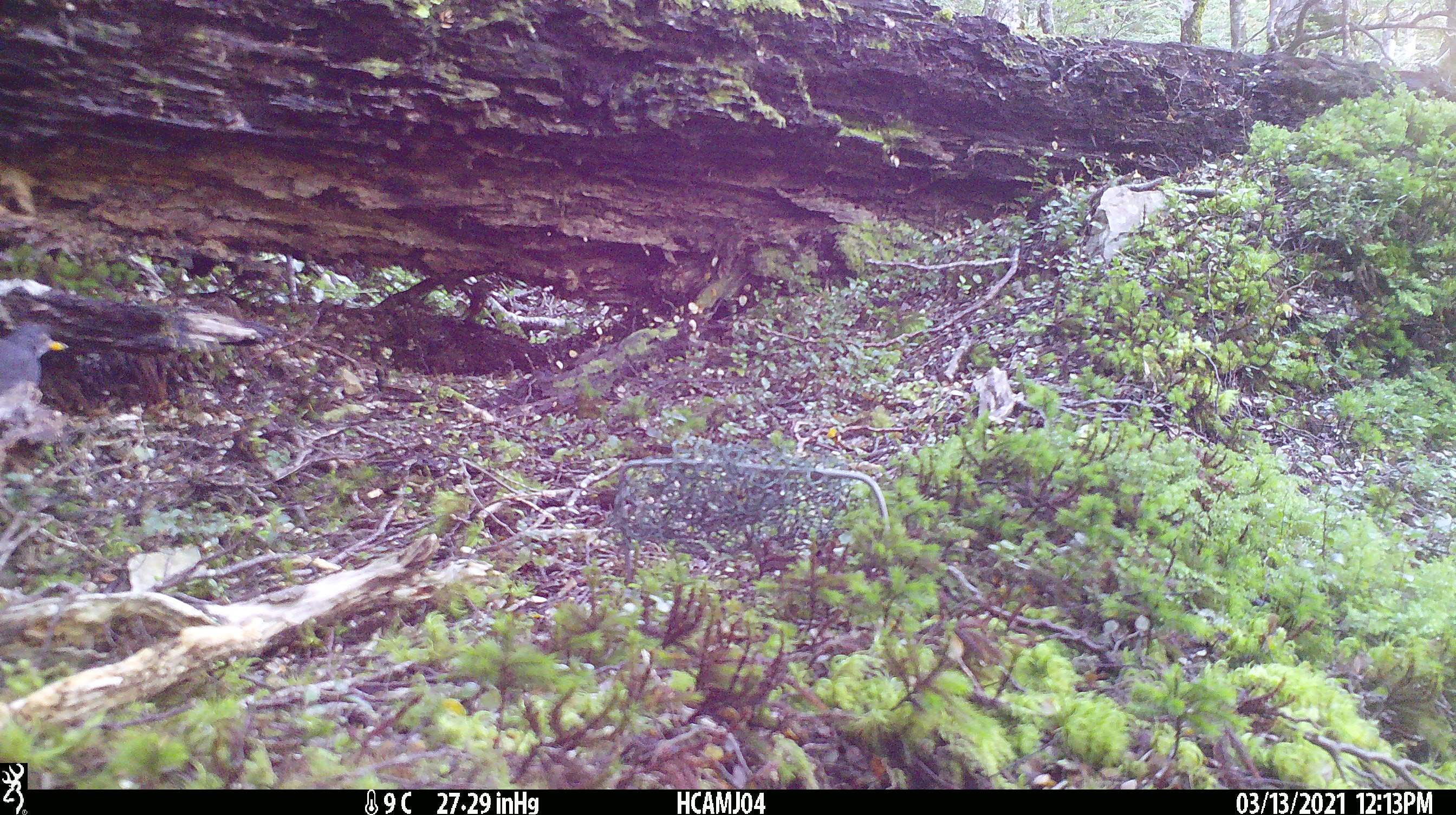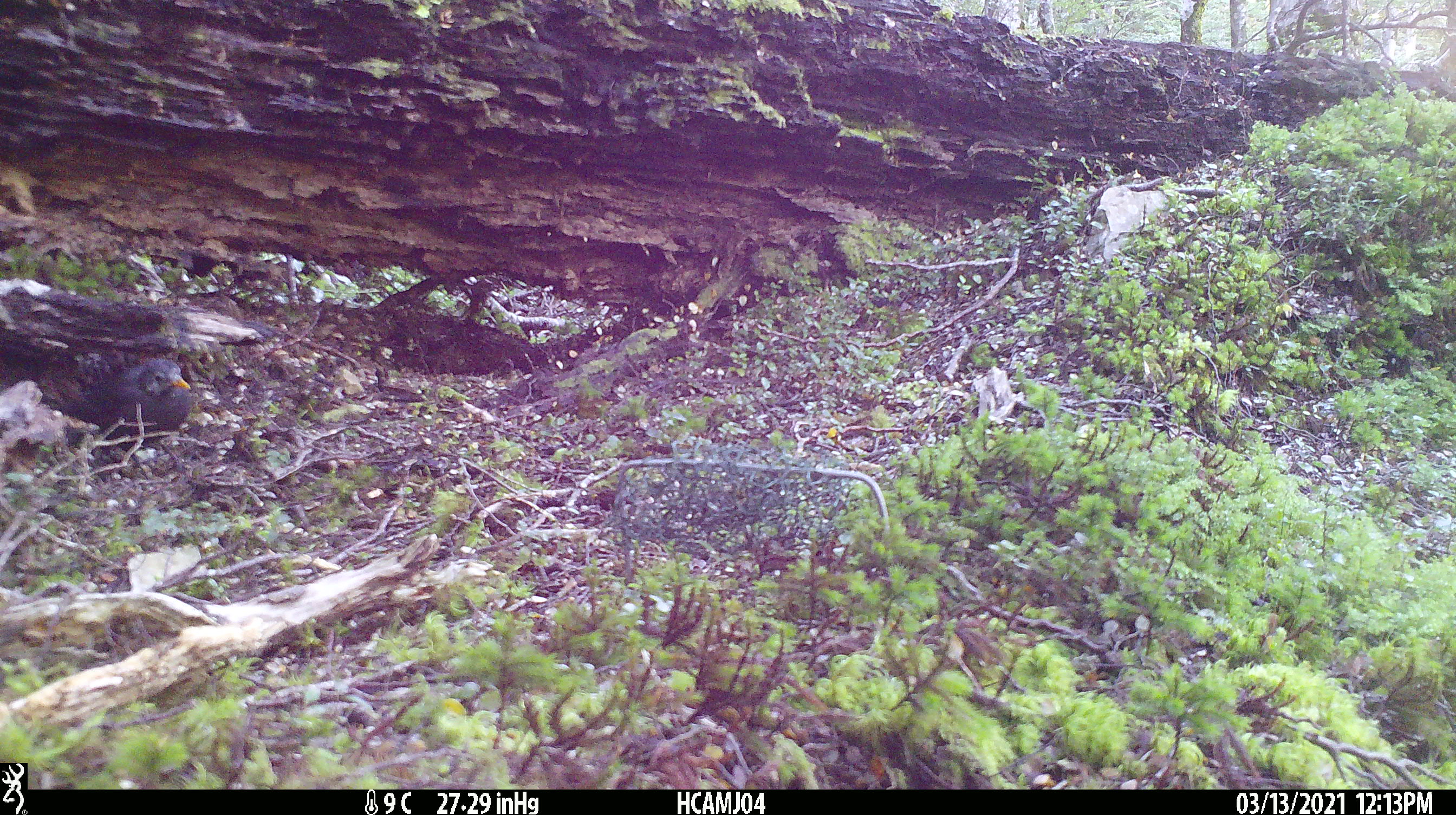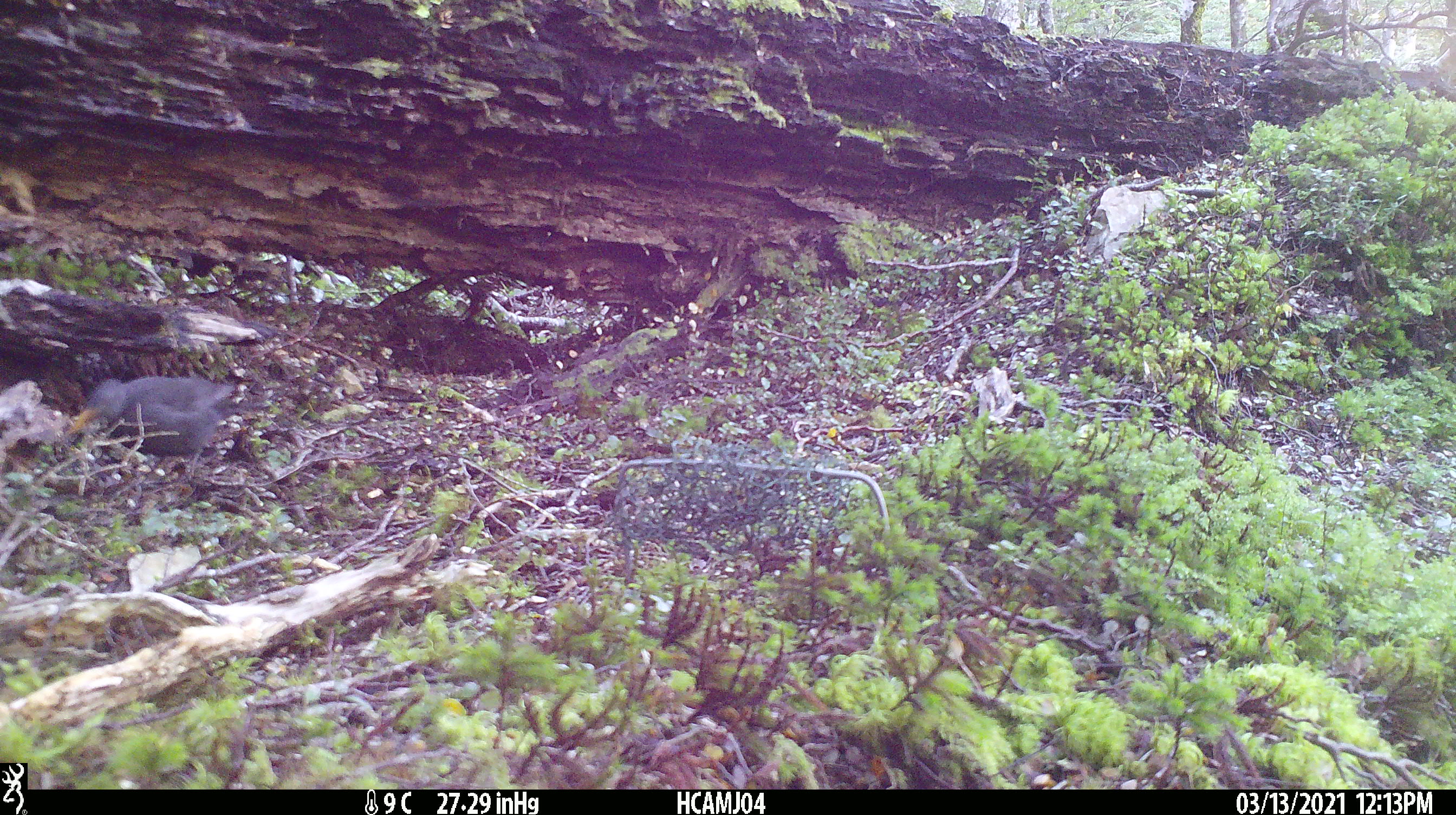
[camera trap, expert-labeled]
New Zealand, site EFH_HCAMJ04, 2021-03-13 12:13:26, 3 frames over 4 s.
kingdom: Animalia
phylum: Chordata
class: Aves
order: Passeriformes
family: Turdidae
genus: Turdus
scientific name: Turdus merula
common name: eurasian blackbird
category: blackbird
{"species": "blackbird (eurasian blackbird) (Turdus merula)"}